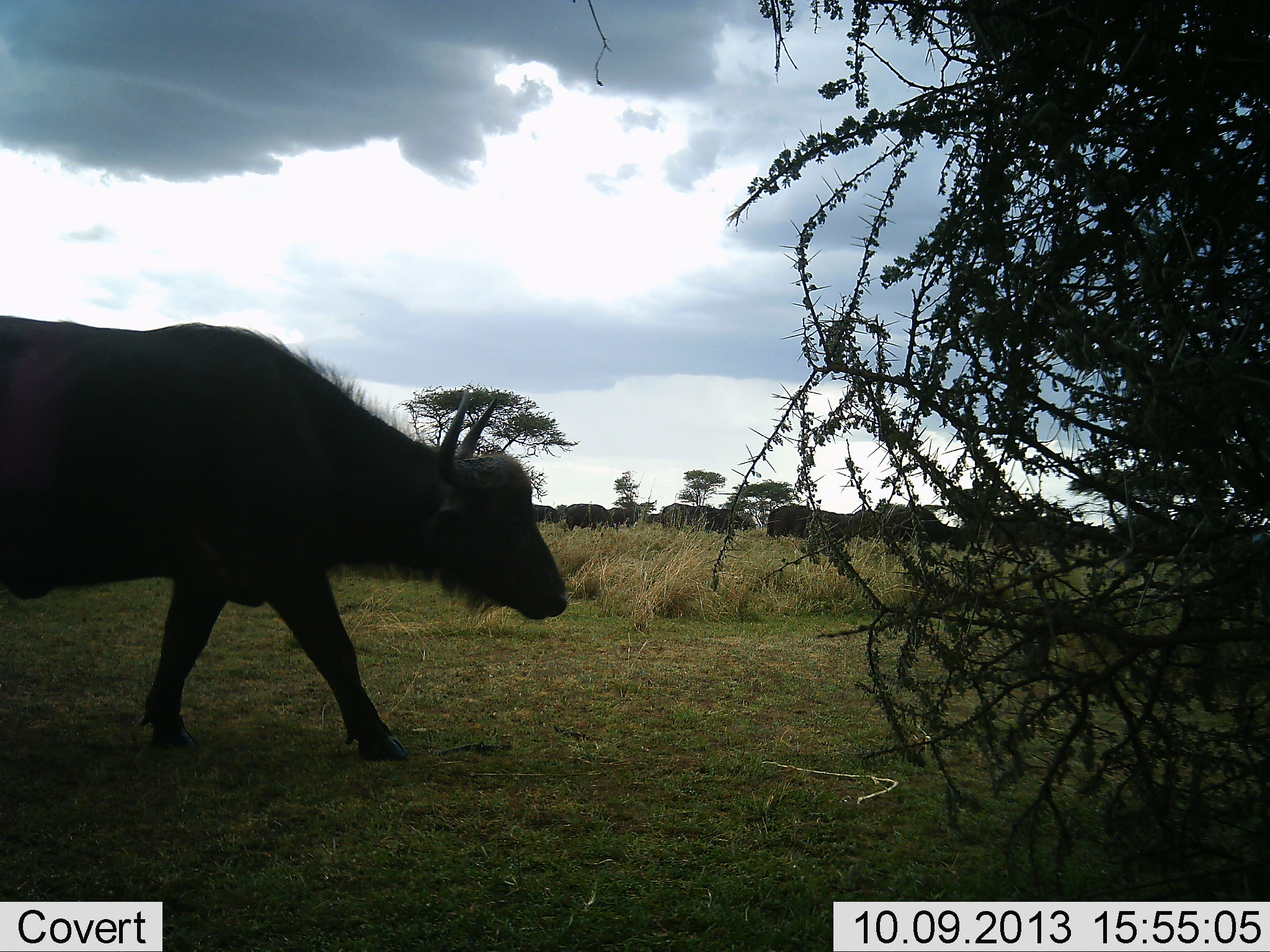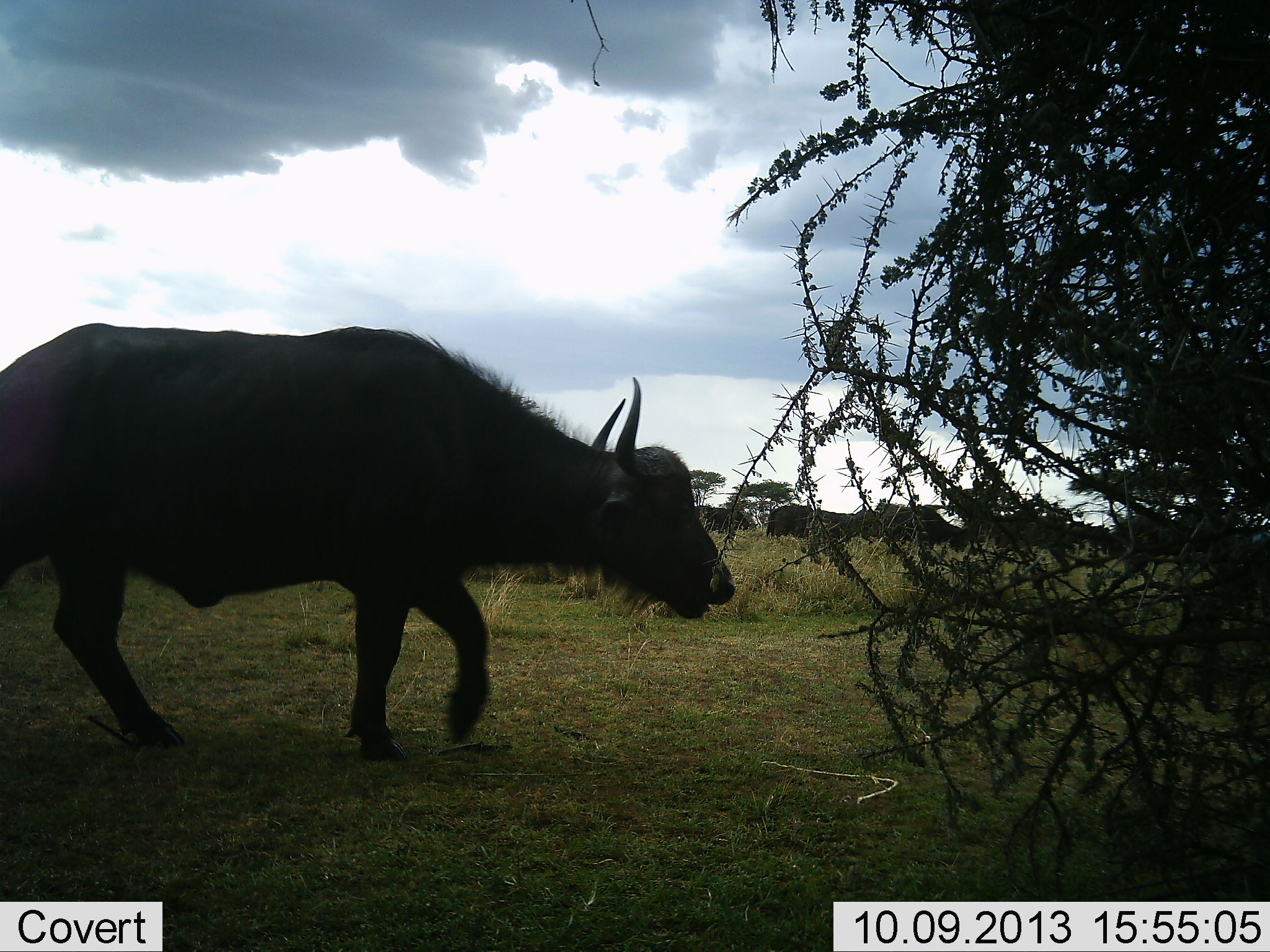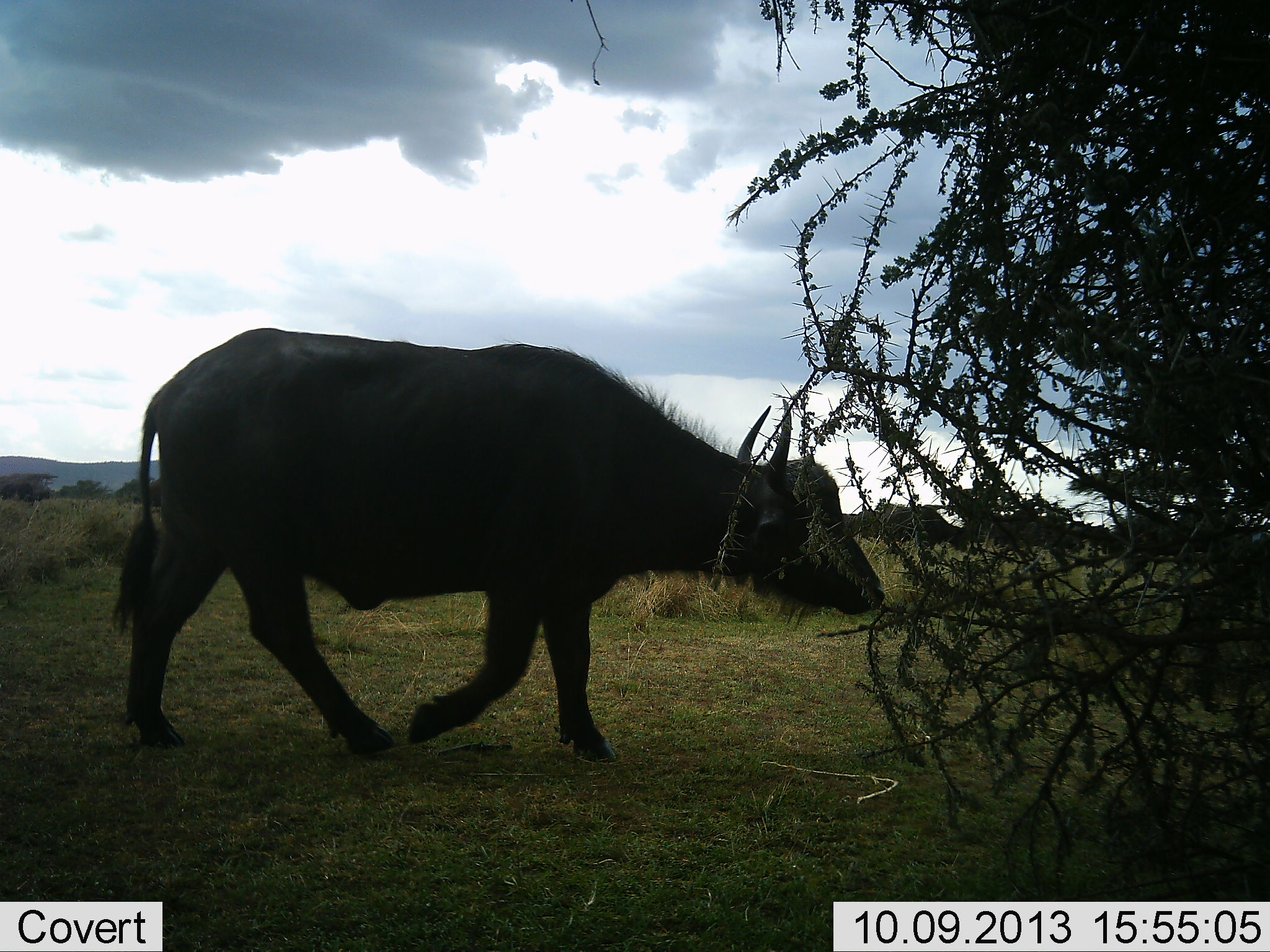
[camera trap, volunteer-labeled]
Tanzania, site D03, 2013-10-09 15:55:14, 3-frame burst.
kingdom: Animalia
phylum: Chordata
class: Mammalia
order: Artiodactyla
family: Bovidae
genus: Syncerus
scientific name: Syncerus caffer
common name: cape buffalo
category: buffalo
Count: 7.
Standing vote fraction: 17%.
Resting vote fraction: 0%.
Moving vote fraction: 100%.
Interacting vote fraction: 6%.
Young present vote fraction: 0%.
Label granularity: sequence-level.